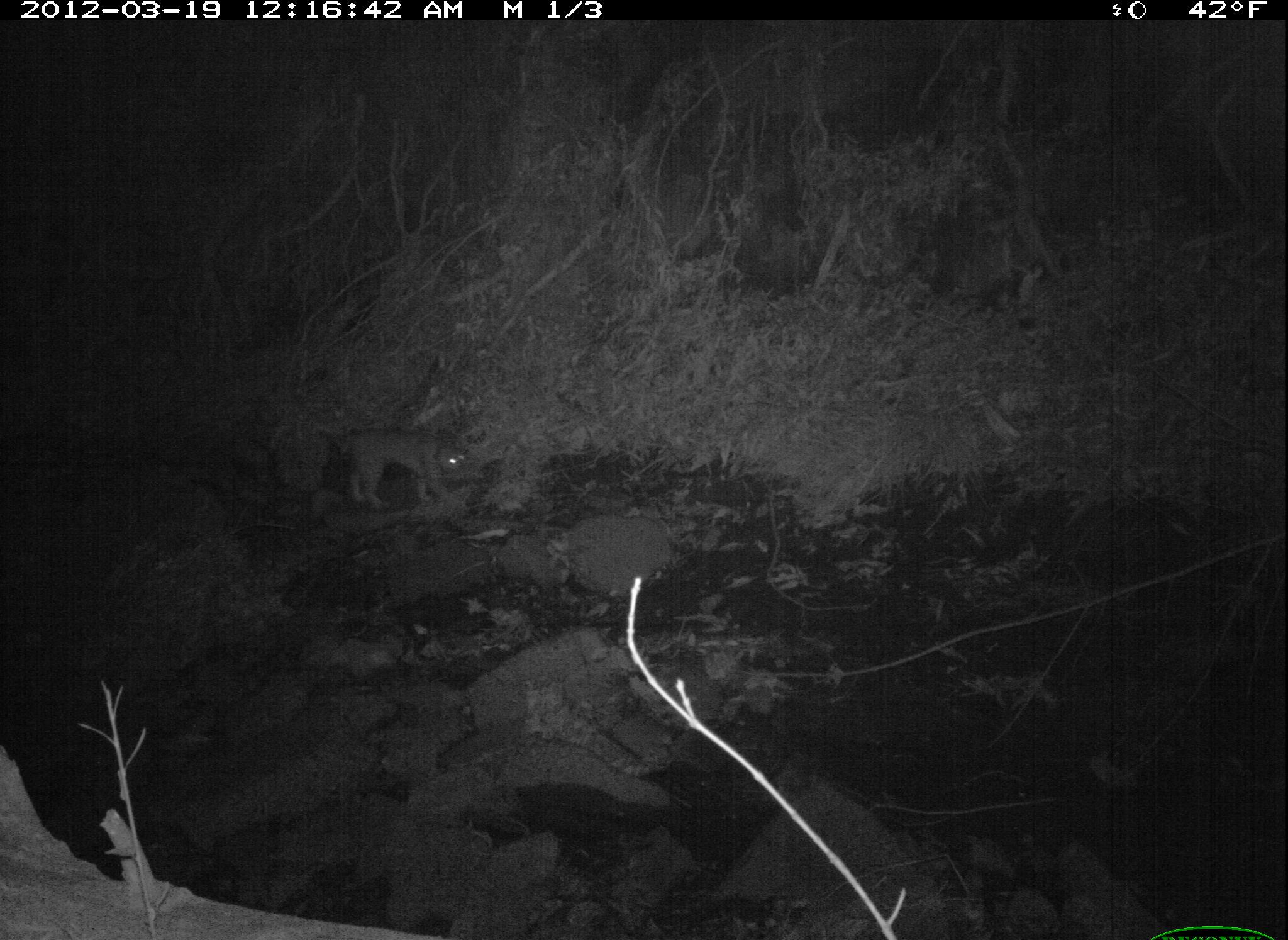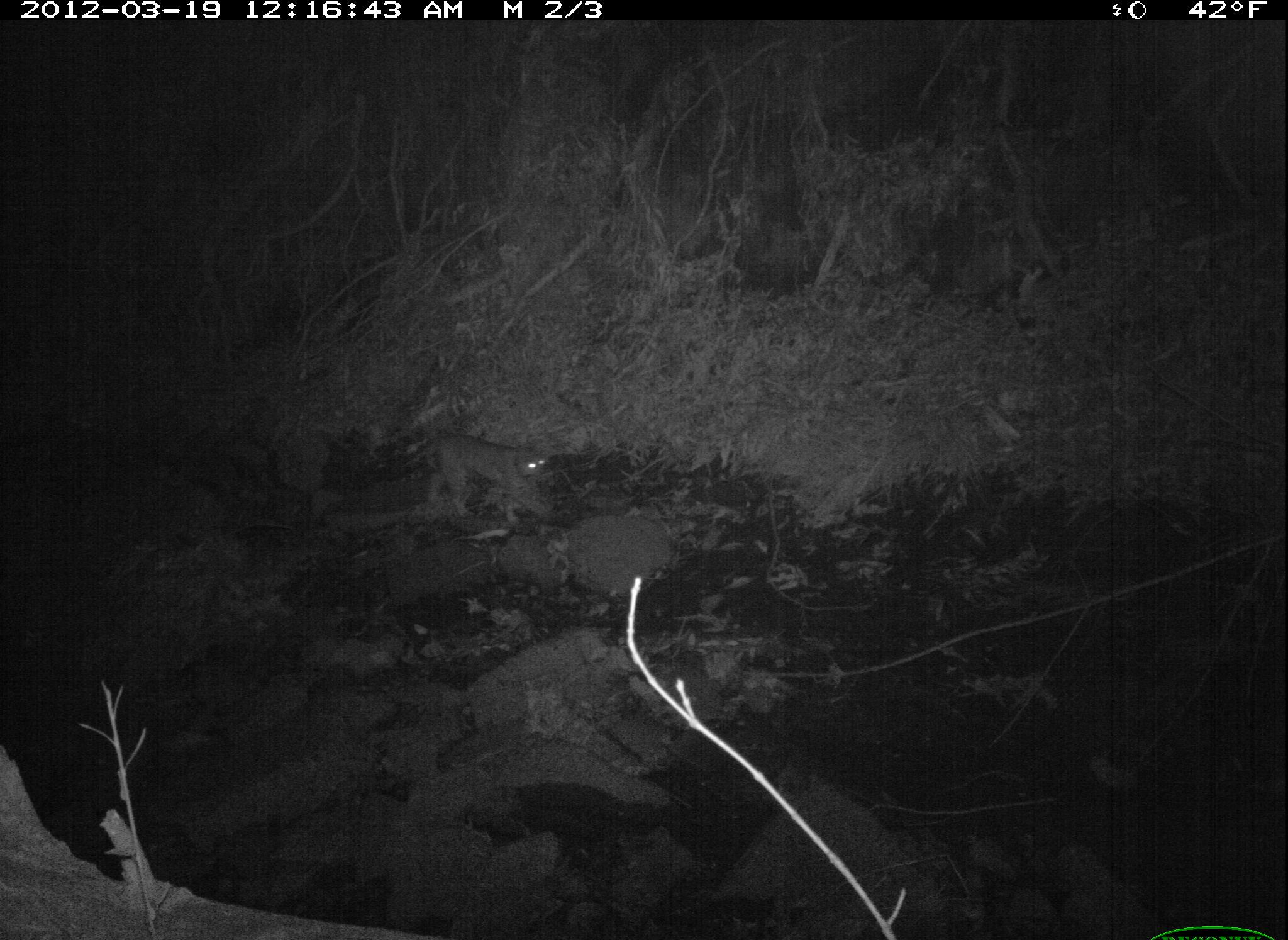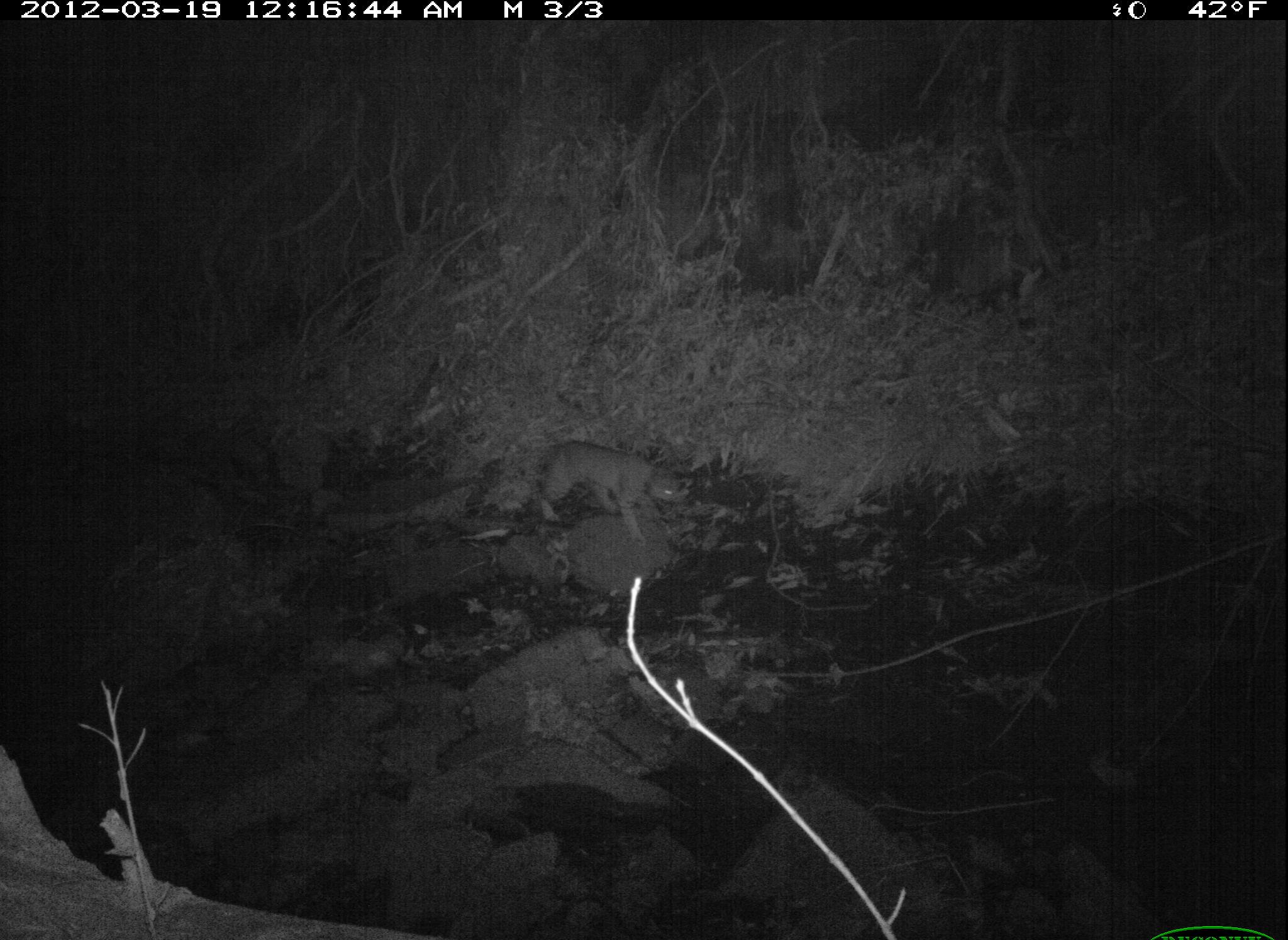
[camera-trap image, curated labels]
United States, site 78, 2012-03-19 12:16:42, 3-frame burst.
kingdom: Animalia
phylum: Chordata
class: Mammalia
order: Carnivora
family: Felidae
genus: Lynx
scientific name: Lynx rufus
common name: bobcat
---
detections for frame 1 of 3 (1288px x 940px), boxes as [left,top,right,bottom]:
bobcat: [322,414,481,515]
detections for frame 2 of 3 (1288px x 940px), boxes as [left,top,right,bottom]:
bobcat: [396,406,581,556]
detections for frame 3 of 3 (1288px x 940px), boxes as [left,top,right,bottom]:
bobcat: [525,416,705,562]